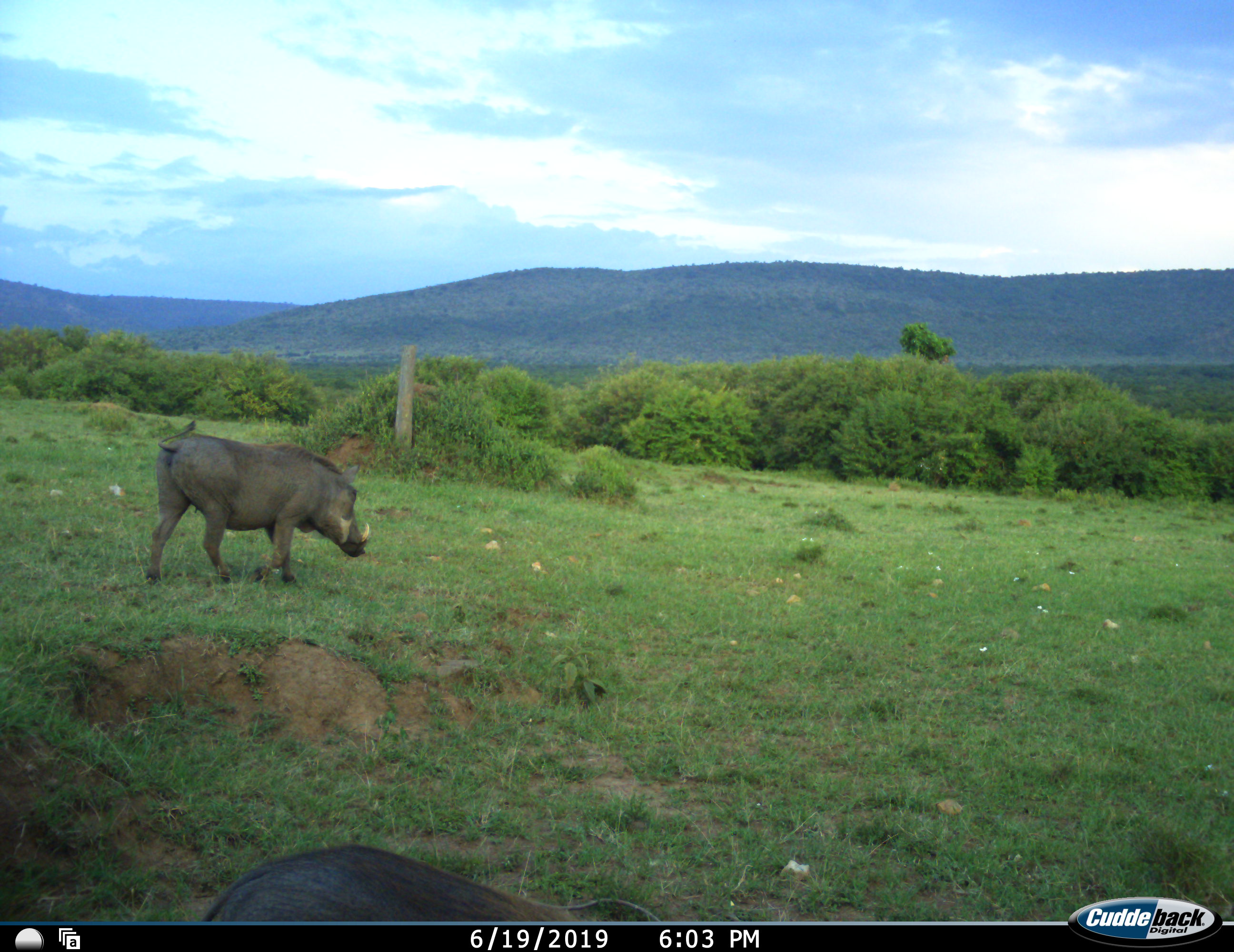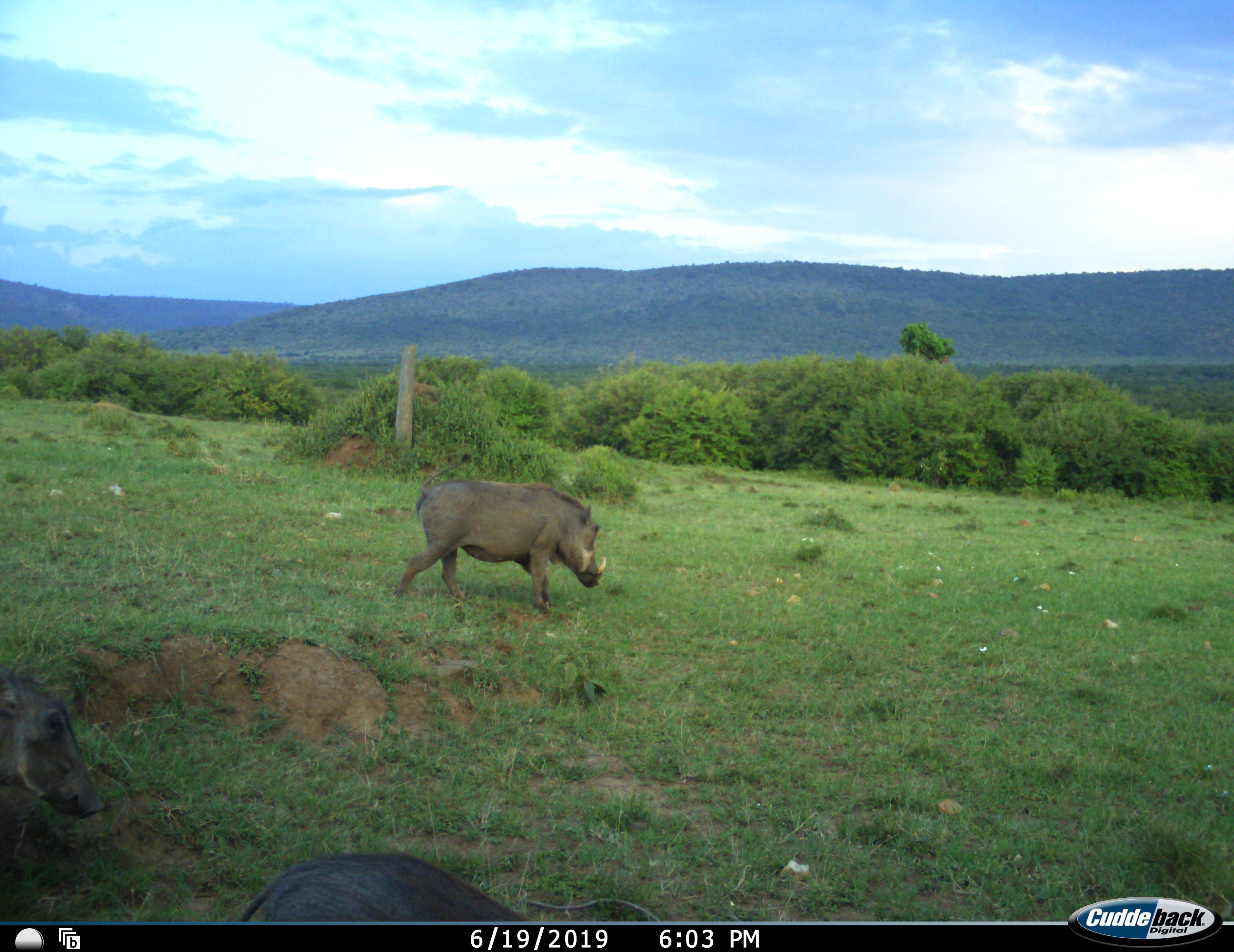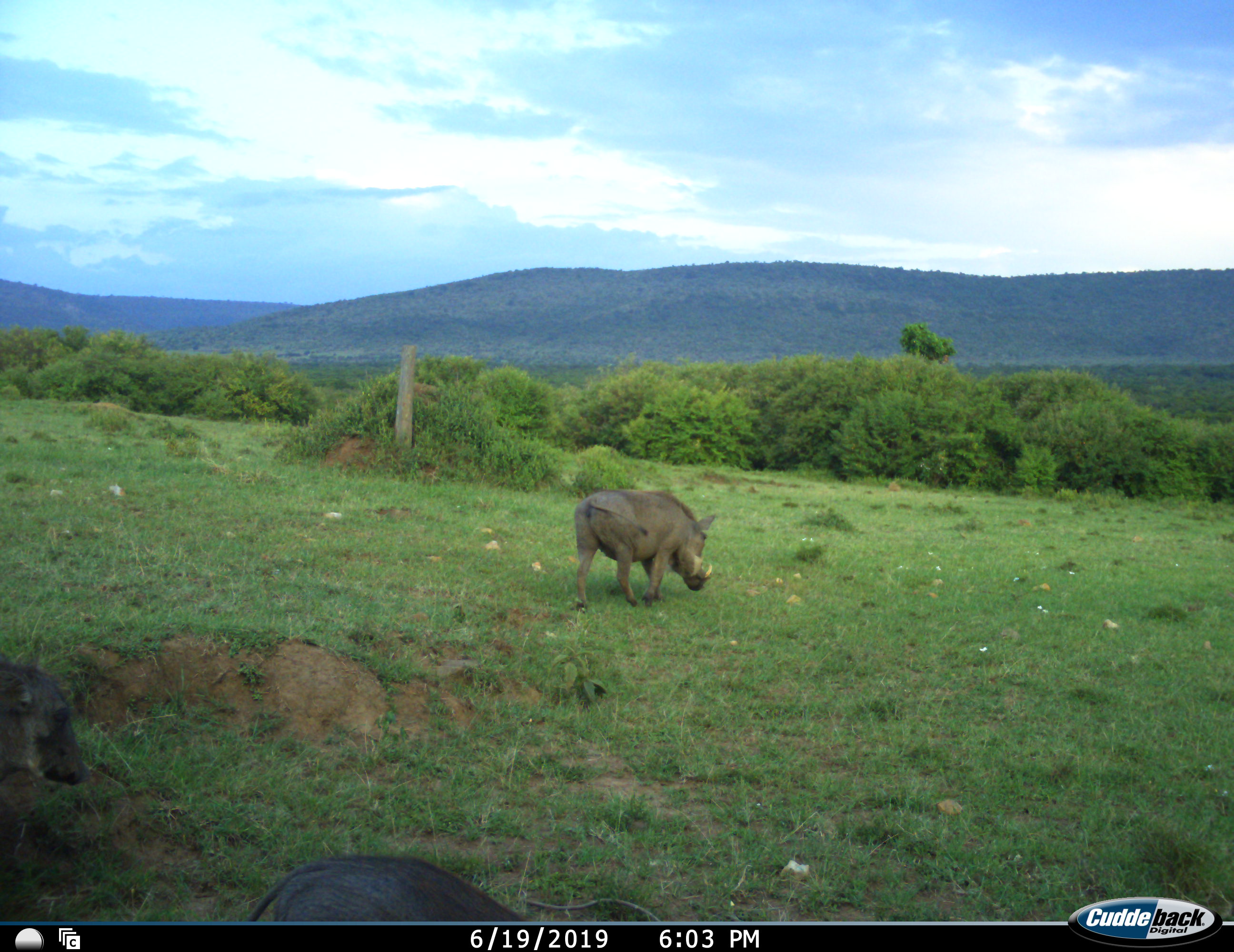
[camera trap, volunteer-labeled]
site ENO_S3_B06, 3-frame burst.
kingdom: Animalia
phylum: Chordata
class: Mammalia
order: Artiodactyla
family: Suidae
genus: Phacochoerus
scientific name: Phacochoerus africanus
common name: warthog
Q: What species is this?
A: Warthog (Phacochoerus africanus).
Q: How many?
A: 3.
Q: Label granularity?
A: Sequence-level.